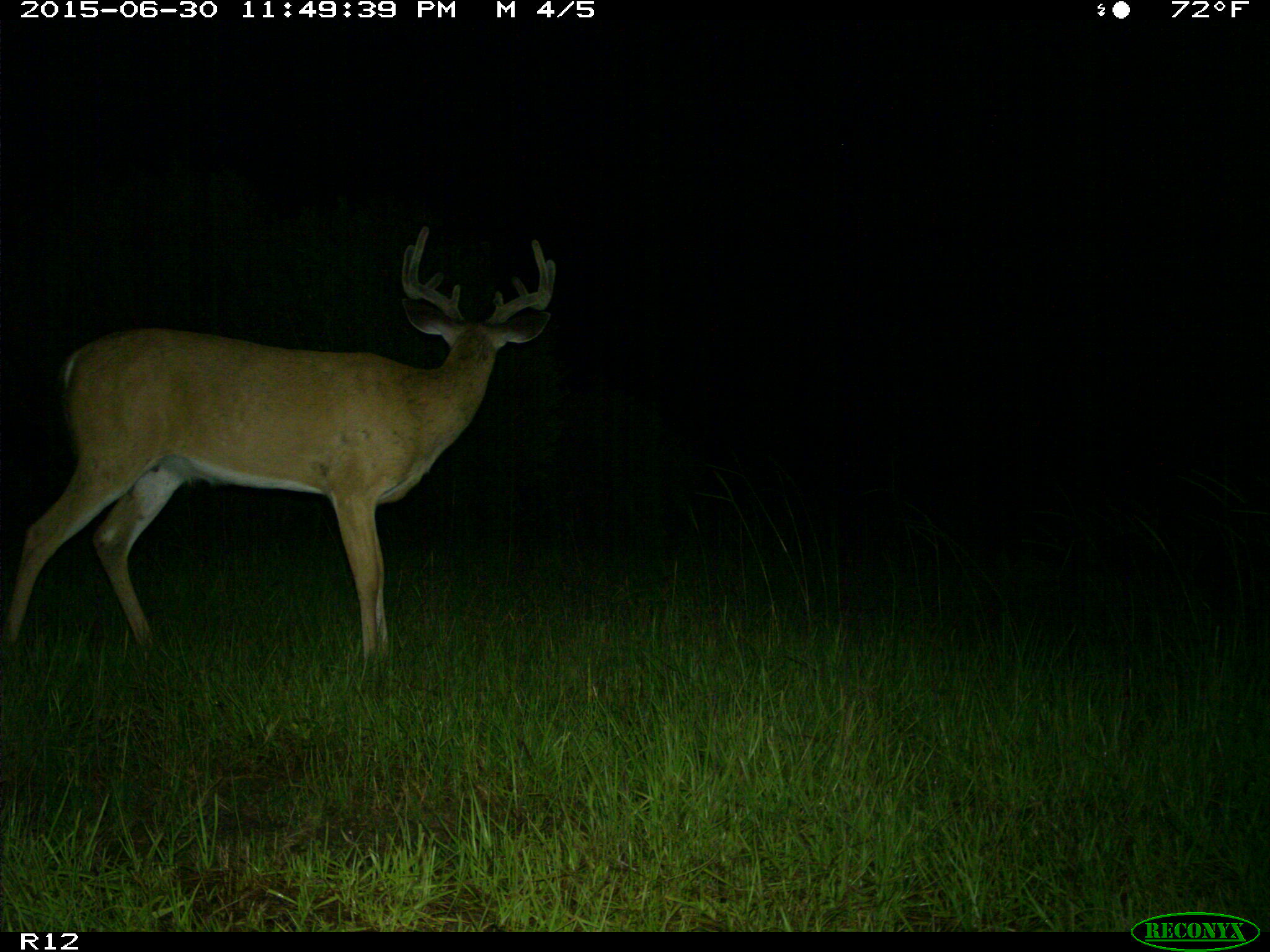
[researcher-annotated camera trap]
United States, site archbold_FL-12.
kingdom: Animalia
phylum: Chordata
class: Mammalia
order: Artiodactyla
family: Cervidae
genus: Odocoileus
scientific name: Odocoileus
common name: deer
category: unidentified deer